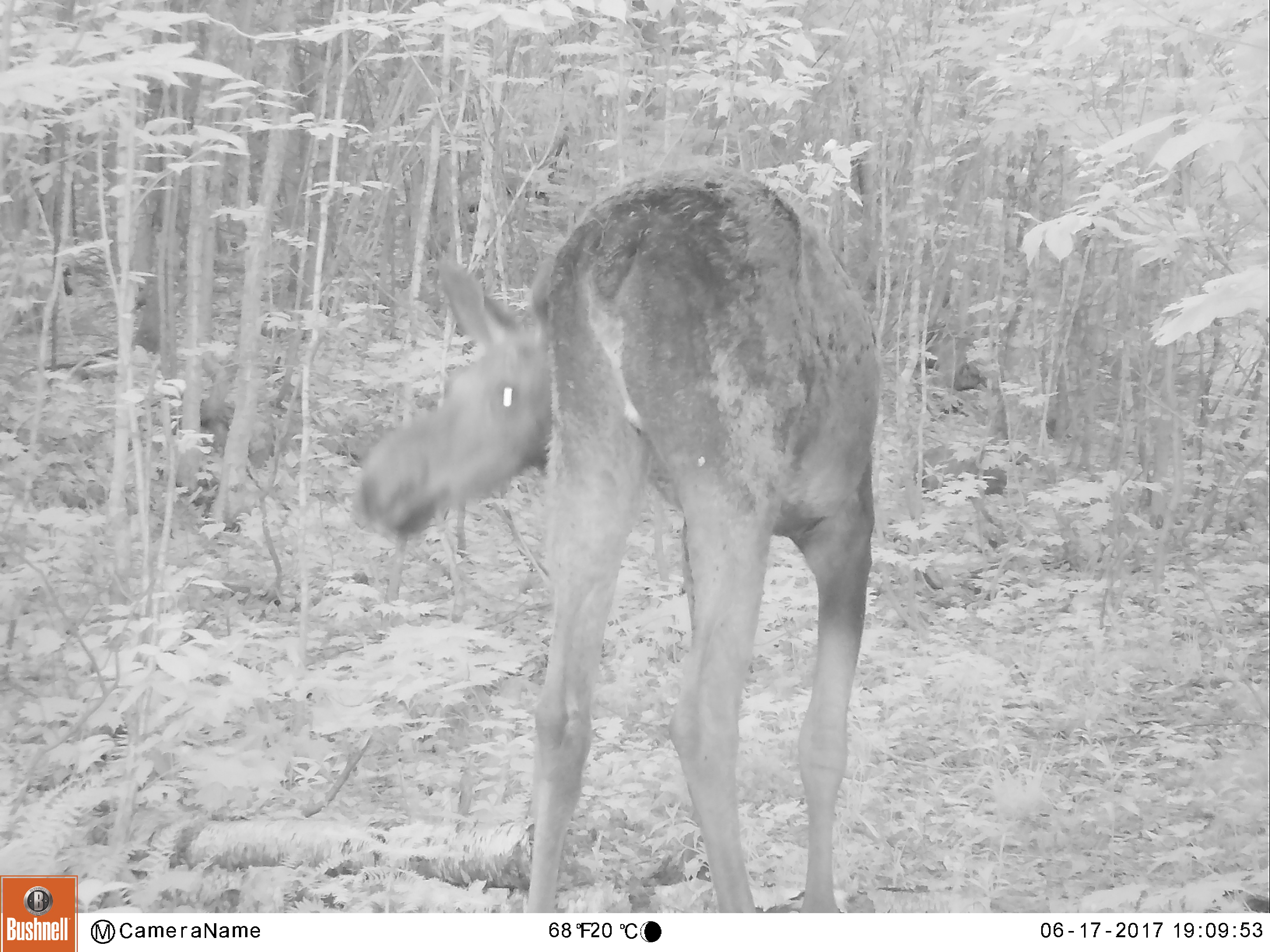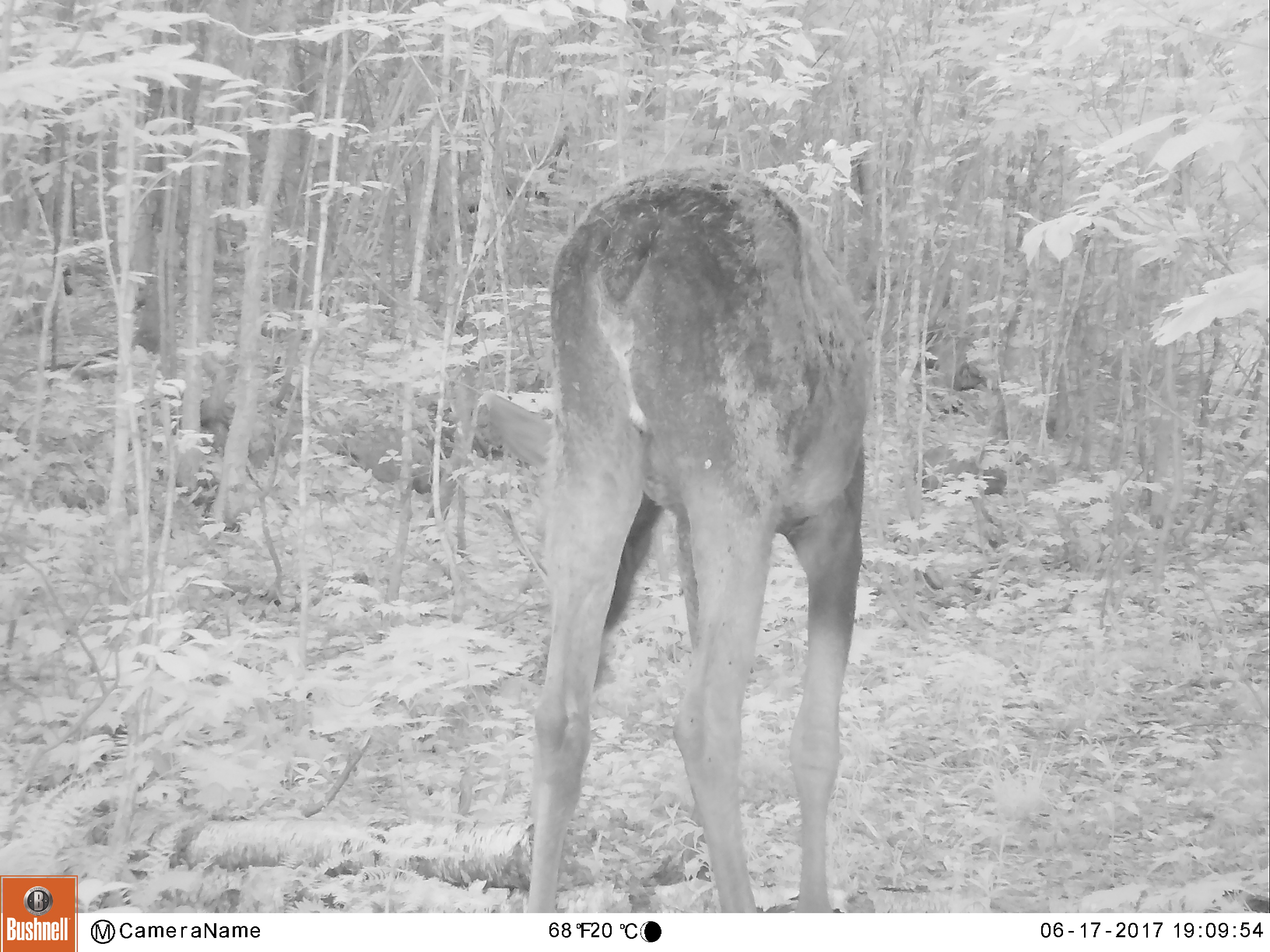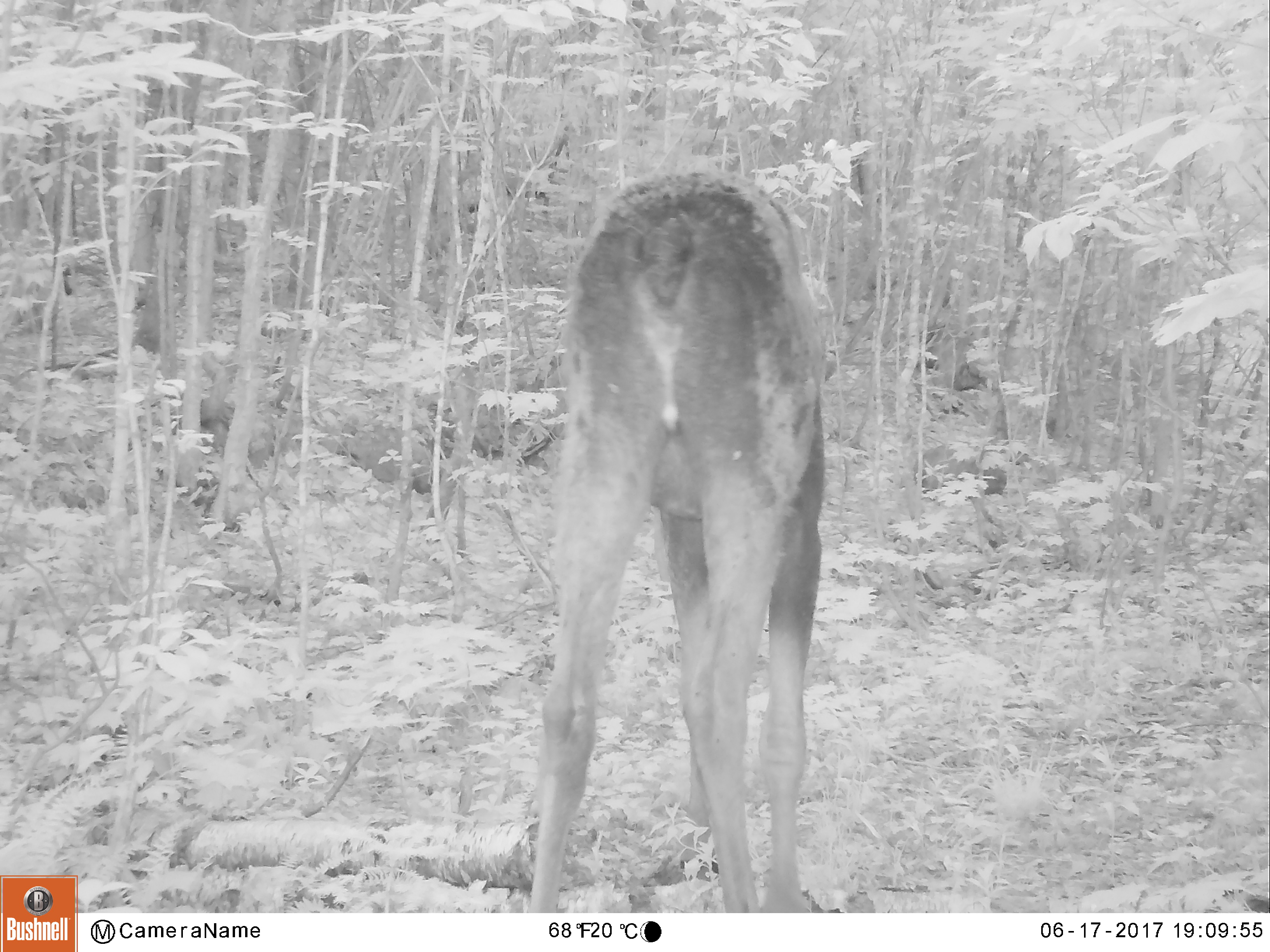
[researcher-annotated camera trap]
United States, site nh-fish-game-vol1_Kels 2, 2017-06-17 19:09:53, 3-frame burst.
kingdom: Animalia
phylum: Chordata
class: Mammalia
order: Artiodactyla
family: Cervidae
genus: Alces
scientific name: Alces alces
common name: moose